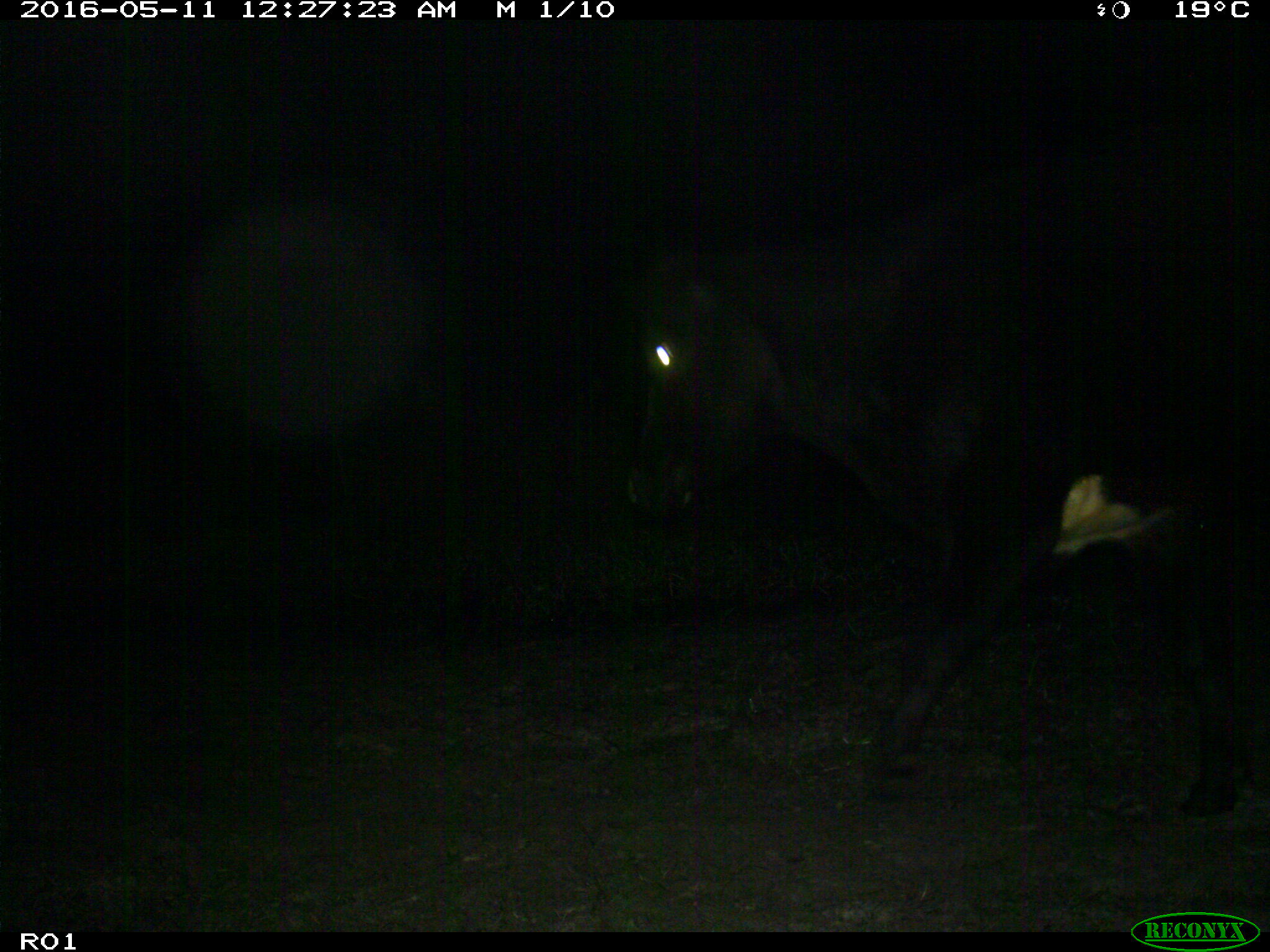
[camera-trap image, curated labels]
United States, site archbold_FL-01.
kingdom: Animalia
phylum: Chordata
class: Mammalia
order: Artiodactyla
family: Bovidae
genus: Bos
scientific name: Bos taurus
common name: domestic cow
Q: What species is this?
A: Bos taurus (domestic cow).